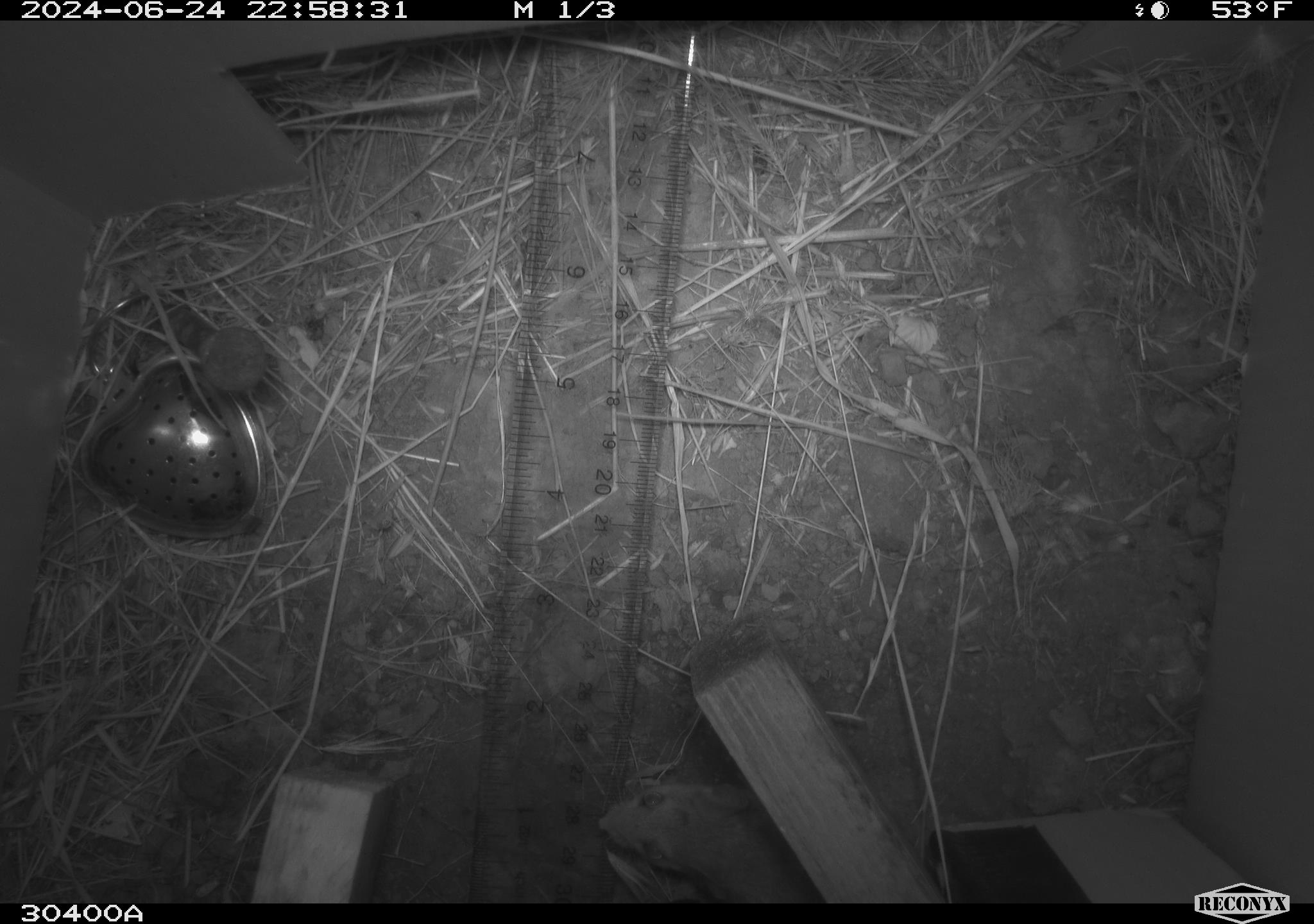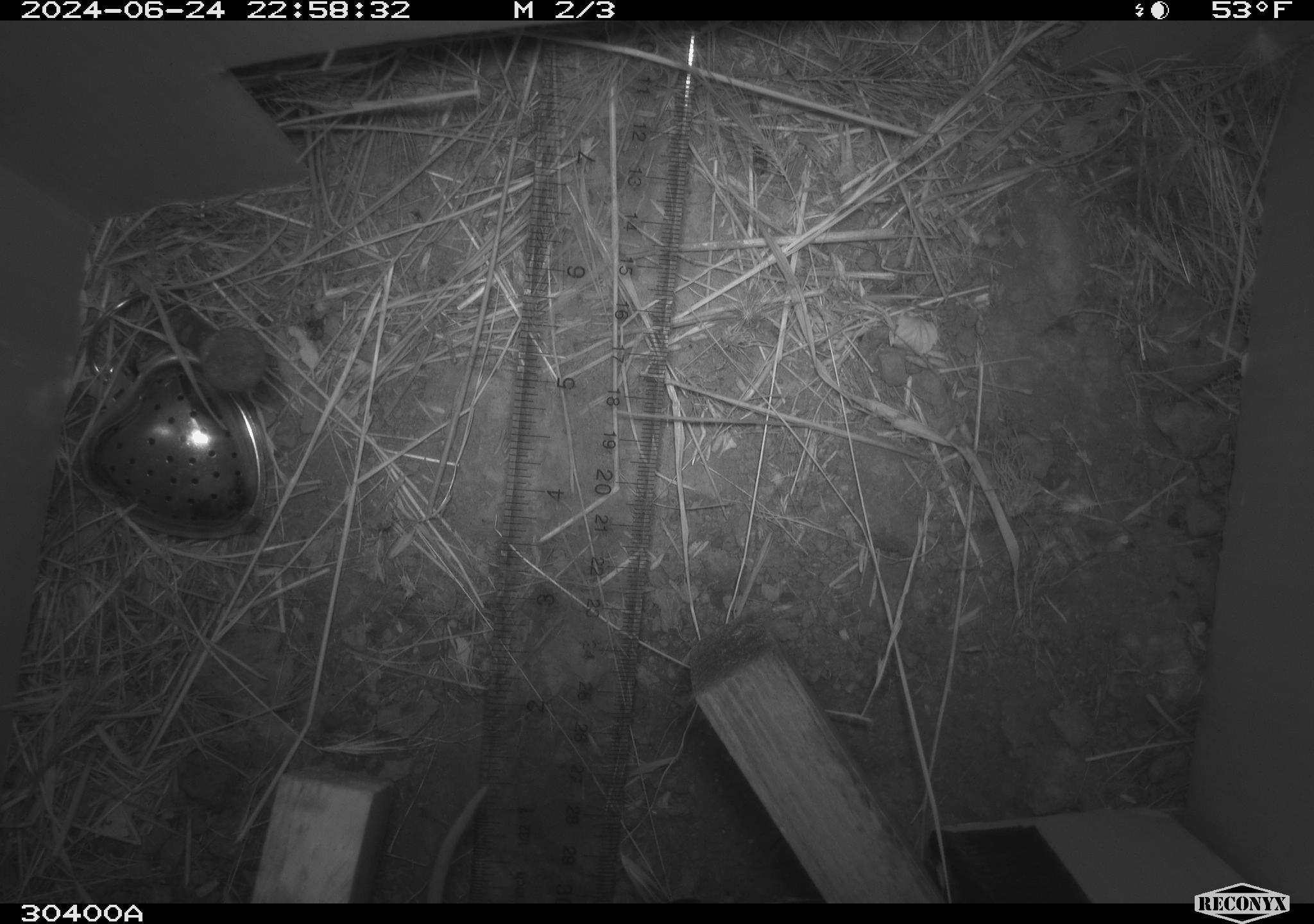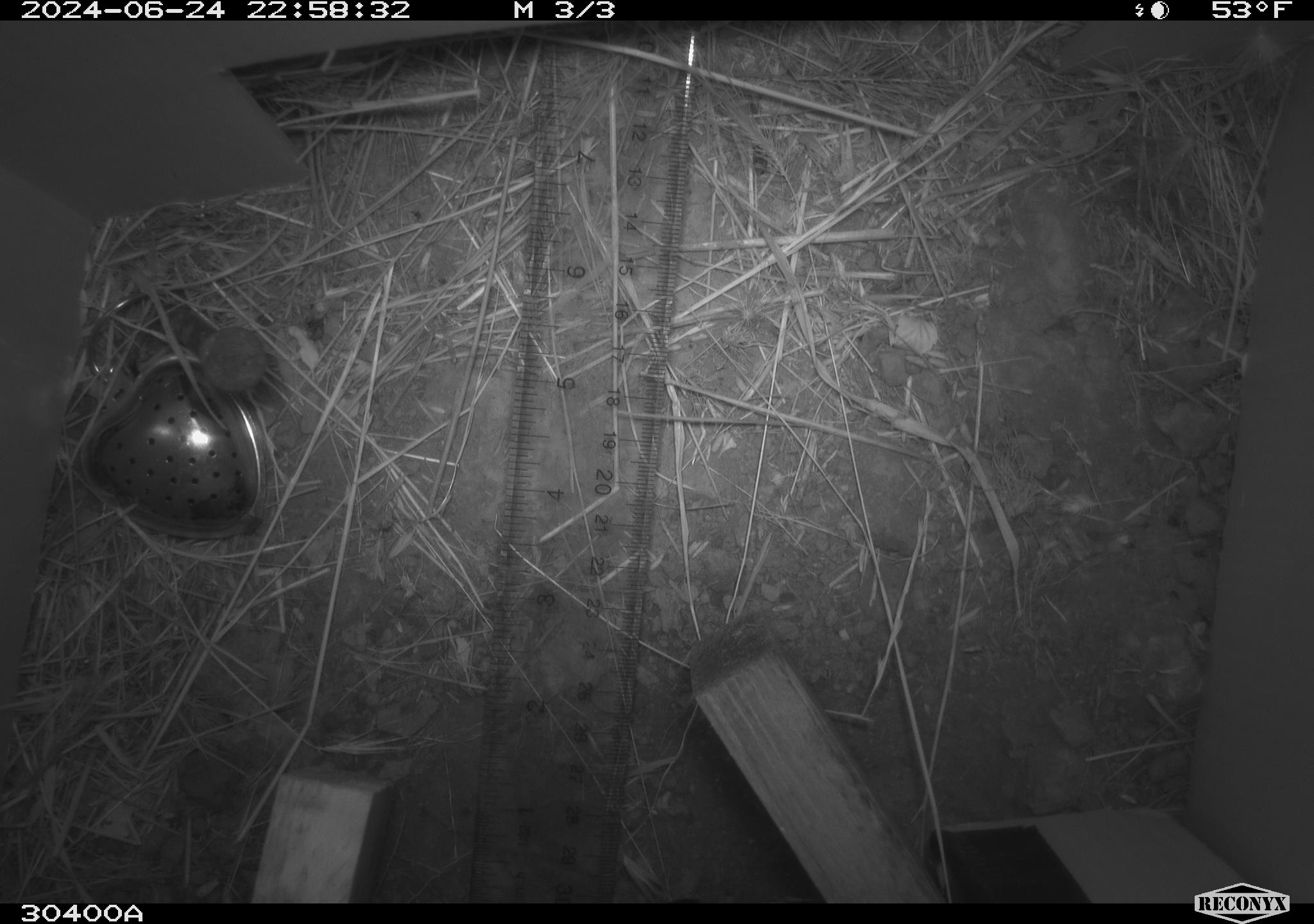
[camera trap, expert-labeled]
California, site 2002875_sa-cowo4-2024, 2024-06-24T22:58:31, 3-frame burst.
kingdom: Animalia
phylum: Chordata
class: Mammalia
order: Rodentia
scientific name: Rodentia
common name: mouse species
Mouse species (Rodentia).